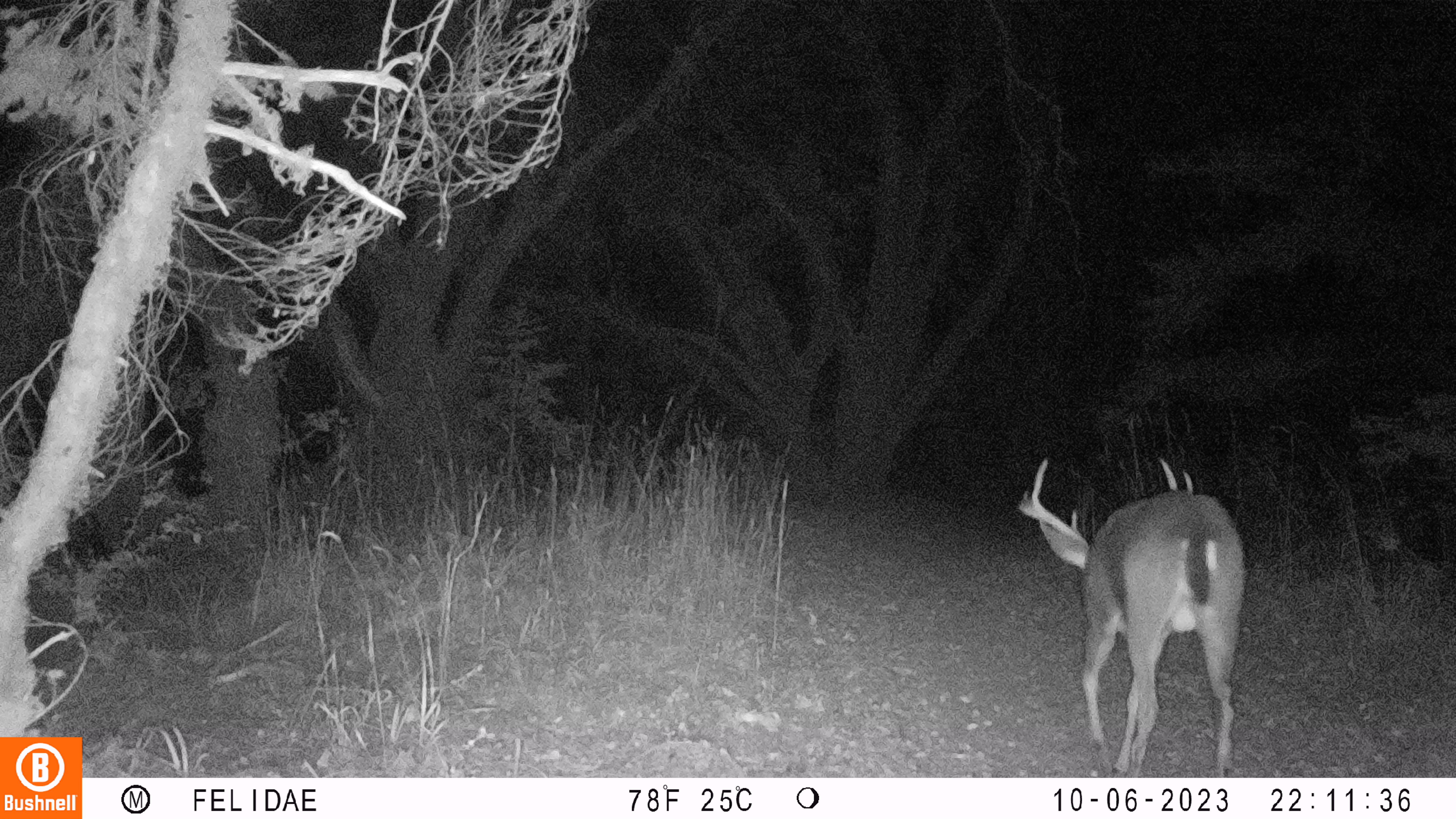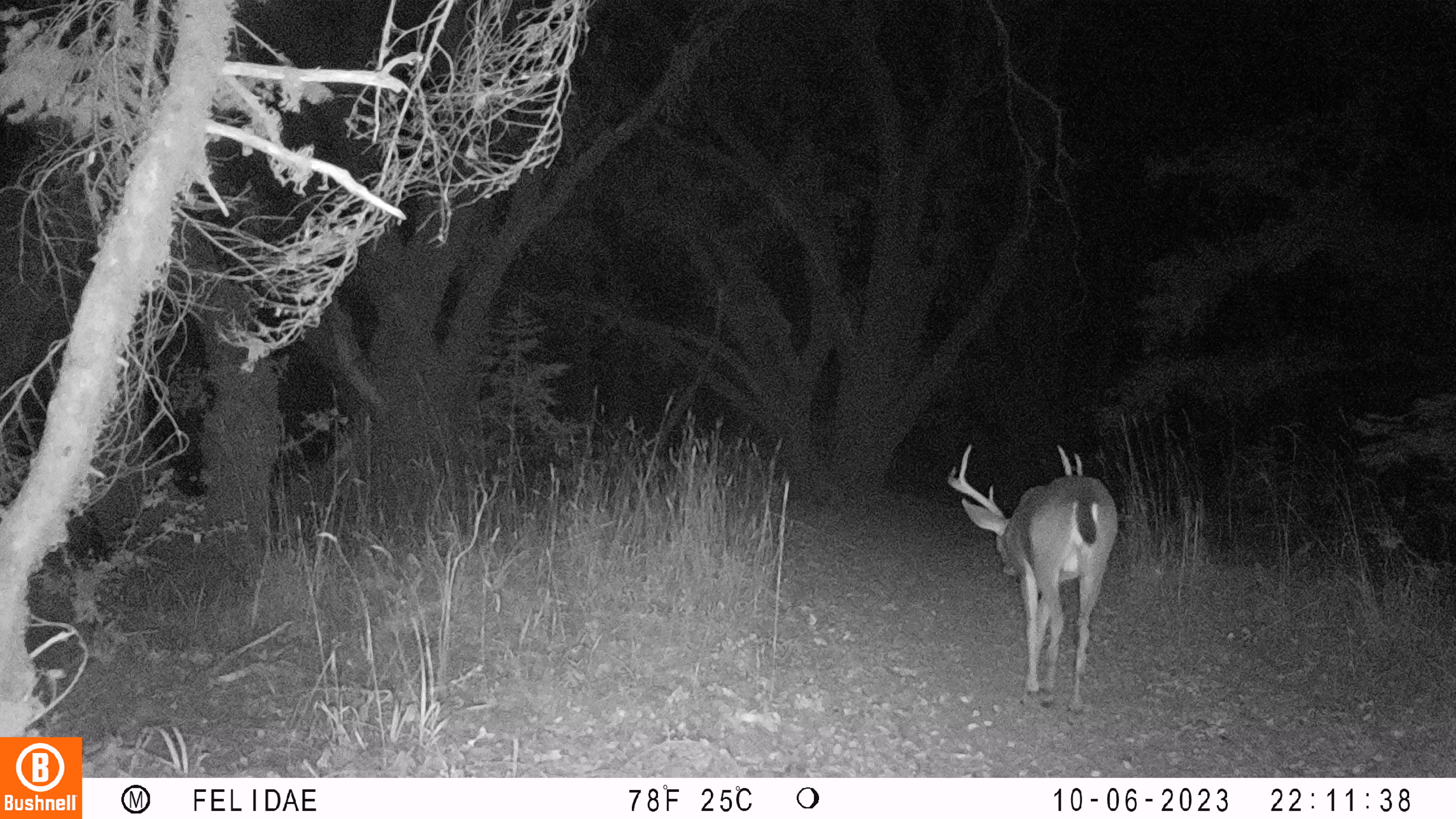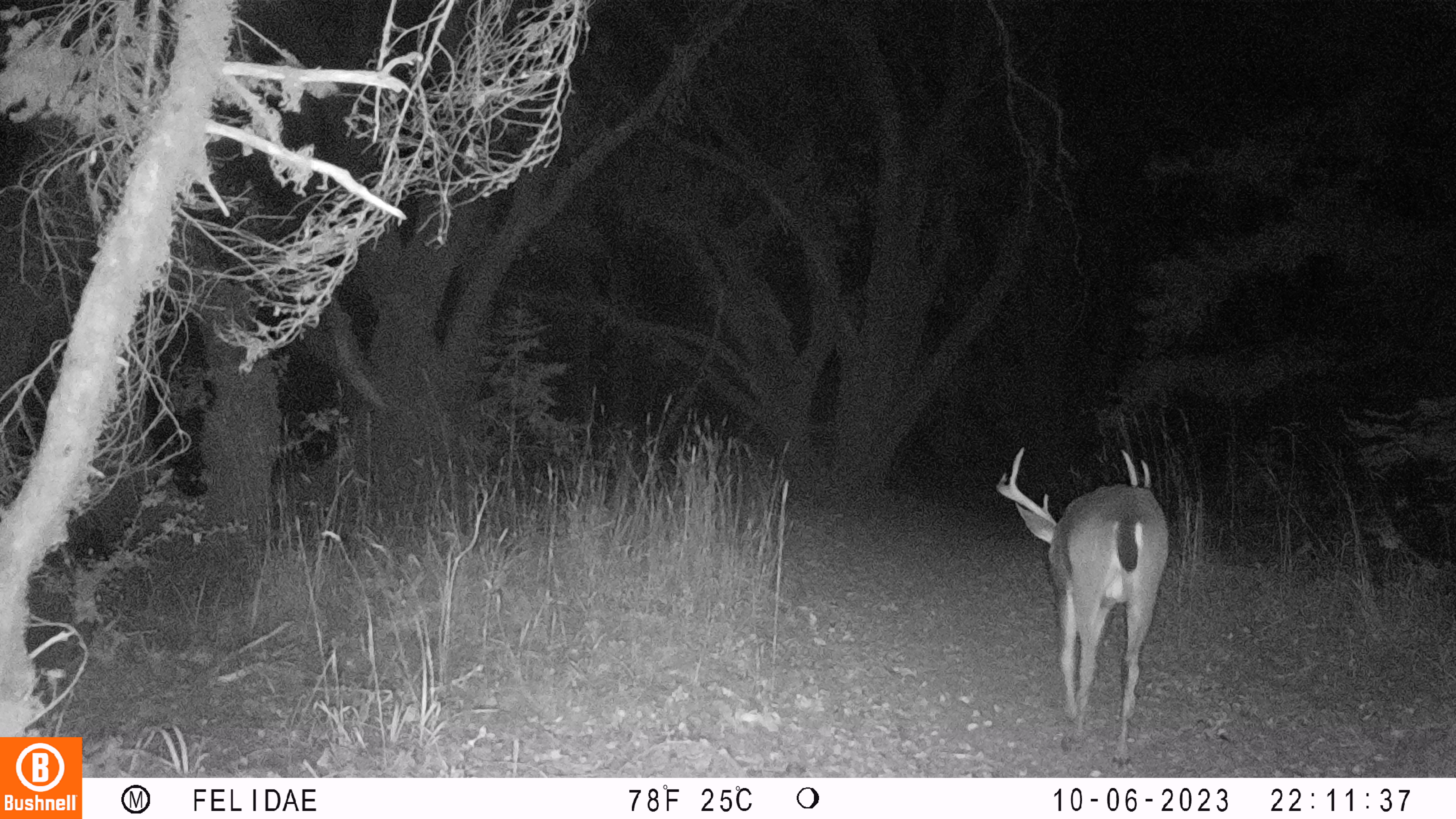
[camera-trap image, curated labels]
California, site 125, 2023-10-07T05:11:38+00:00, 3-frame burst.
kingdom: Animalia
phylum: Chordata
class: Mammalia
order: Artiodactyla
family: Cervidae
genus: Odocoileus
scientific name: Odocoileus hemionus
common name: mule deer